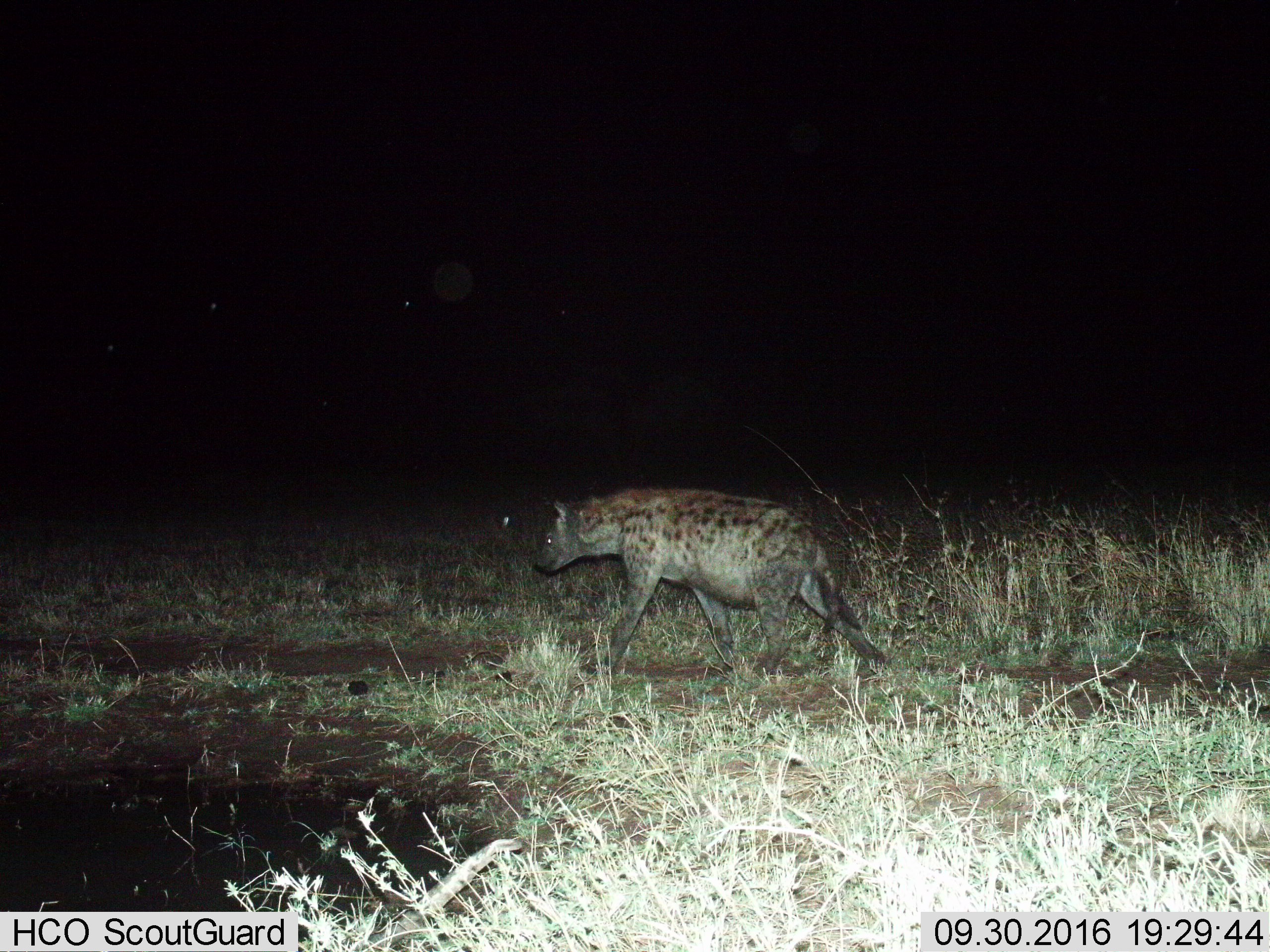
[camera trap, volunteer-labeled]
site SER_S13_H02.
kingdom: Animalia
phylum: Chordata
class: Mammalia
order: Carnivora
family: Hyaenidae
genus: Crocuta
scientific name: Crocuta crocuta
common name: spotted hyena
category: hyenaspotted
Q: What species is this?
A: Hyenaspotted (spotted hyena) (Crocuta crocuta).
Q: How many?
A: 1.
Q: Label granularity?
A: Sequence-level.